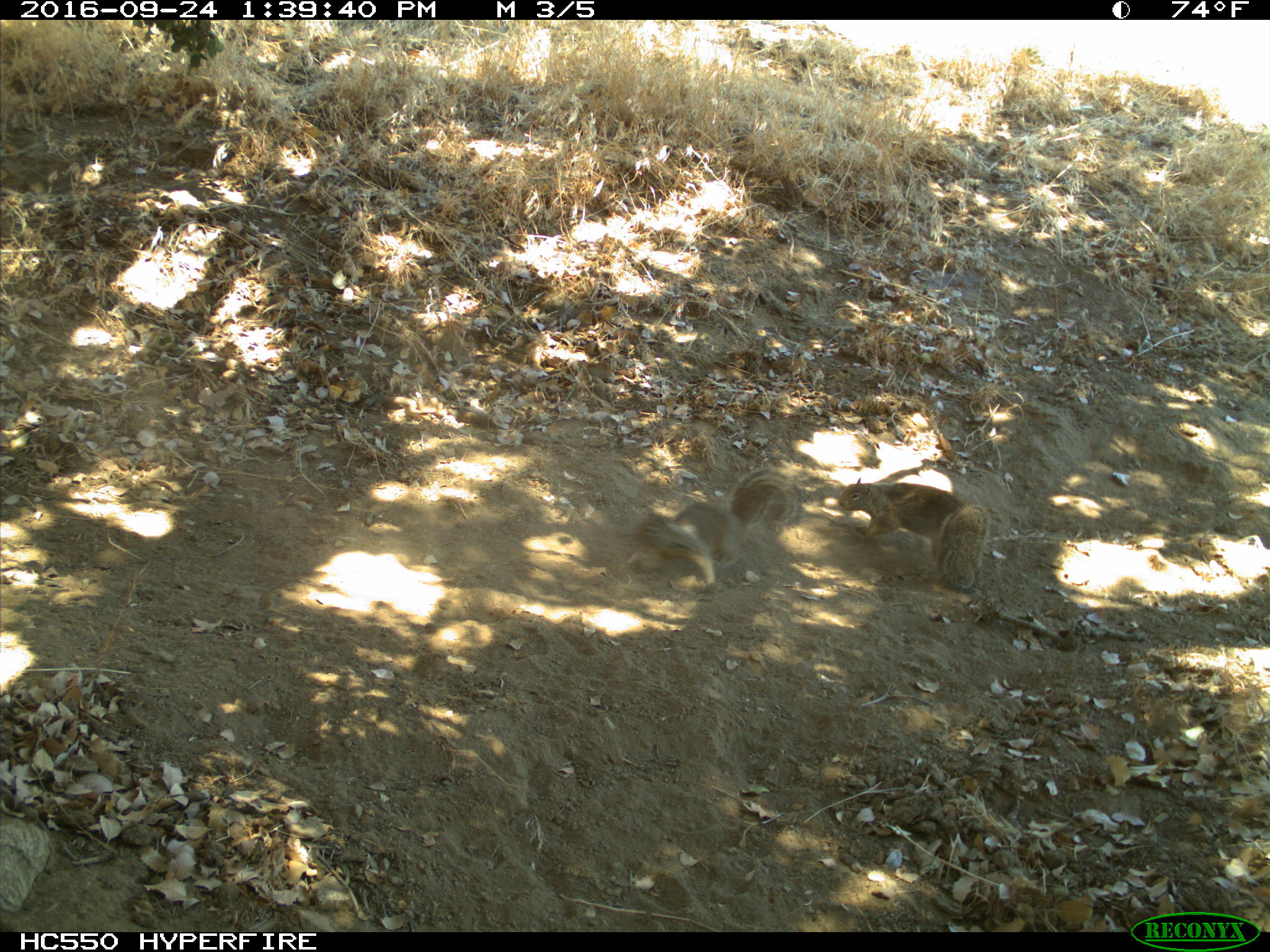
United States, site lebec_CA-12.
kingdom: Animalia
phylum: Chordata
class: Mammalia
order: Rodentia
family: Sciuridae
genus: Otospermophilus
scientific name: Otospermophilus beecheyi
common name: california ground squirrel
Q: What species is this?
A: Otospermophilus beecheyi (california ground squirrel).